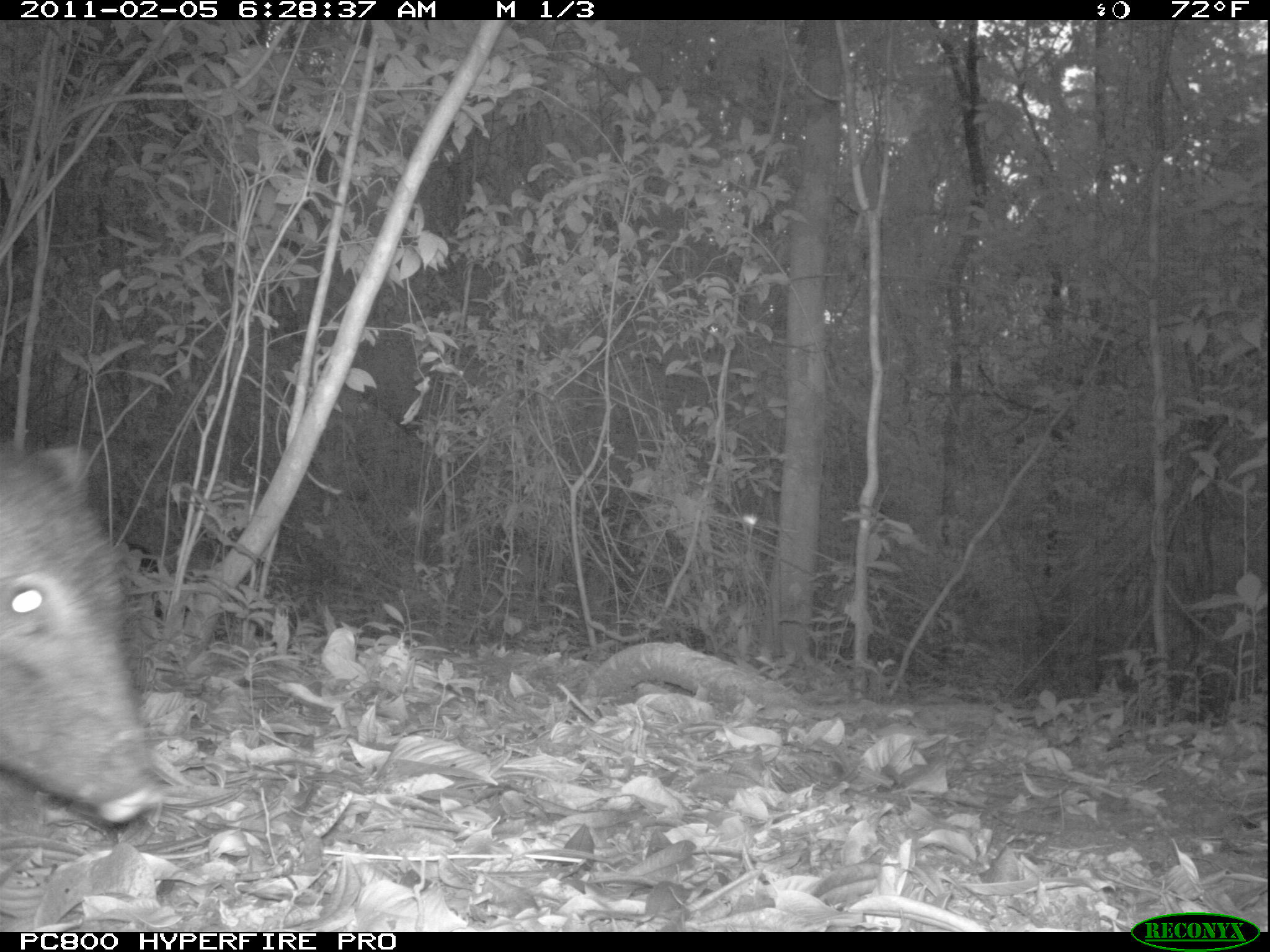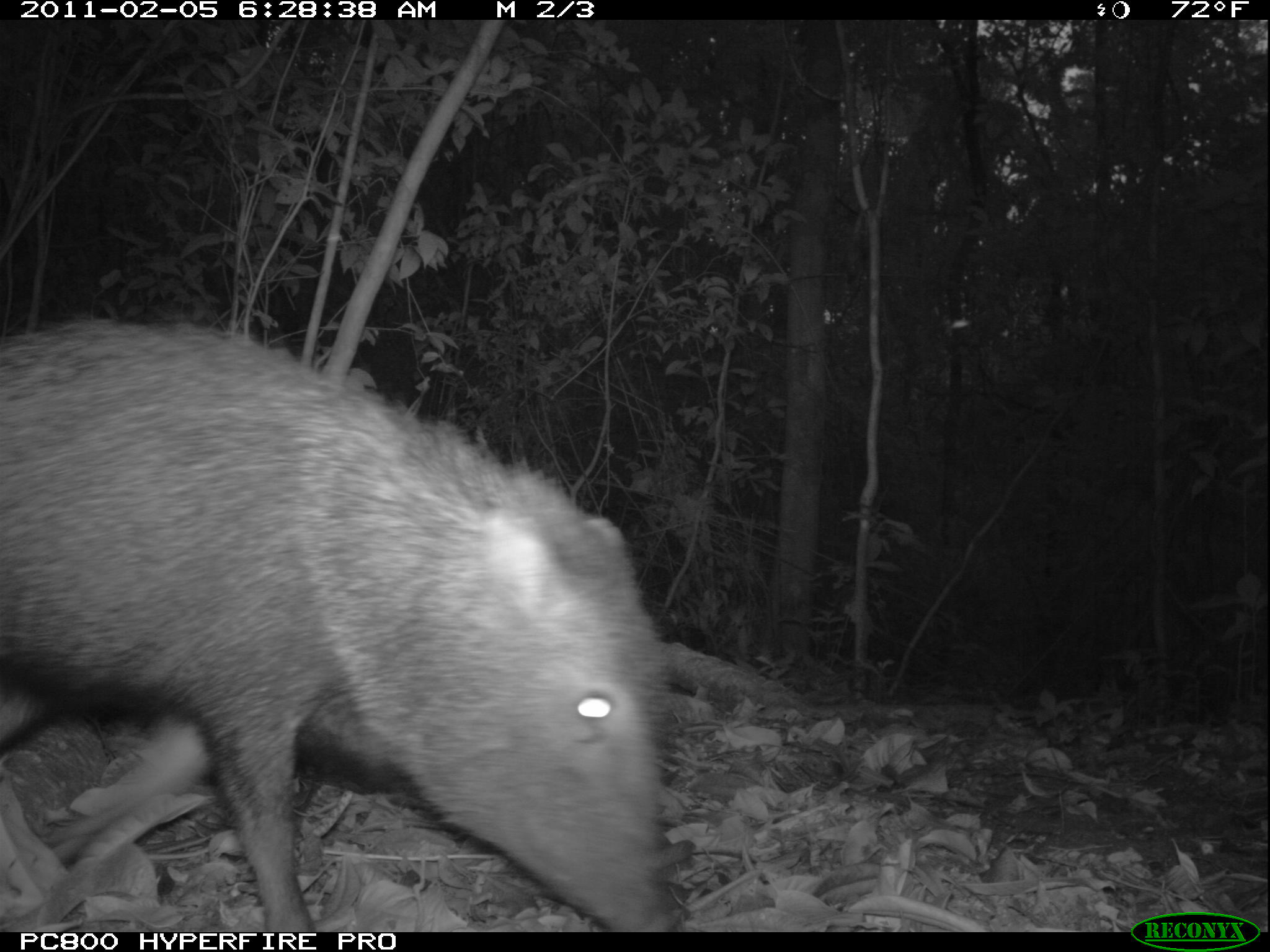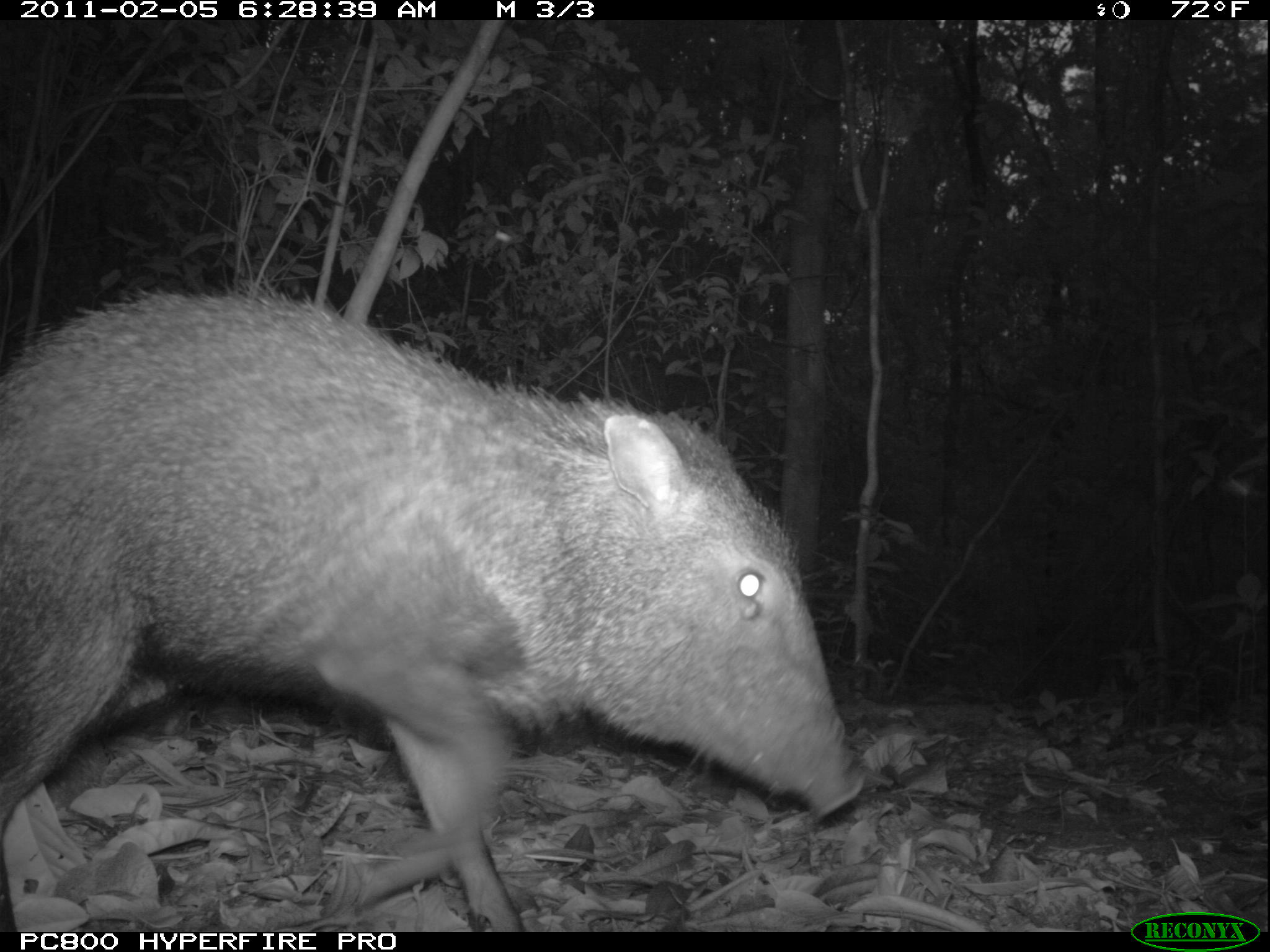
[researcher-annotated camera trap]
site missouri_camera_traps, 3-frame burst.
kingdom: Animalia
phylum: Chordata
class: Mammalia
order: Artiodactyla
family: Tayassuidae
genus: Pecari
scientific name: Pecari tajacu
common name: collared peccary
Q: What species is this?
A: Collared peccary (Pecari tajacu).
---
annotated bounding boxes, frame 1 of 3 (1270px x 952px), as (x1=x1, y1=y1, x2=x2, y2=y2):
collared peccary: (x1=5, y1=439, x2=161, y2=830)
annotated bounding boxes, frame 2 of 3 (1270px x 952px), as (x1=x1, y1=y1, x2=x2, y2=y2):
collared peccary: (x1=5, y1=322, x2=685, y2=924)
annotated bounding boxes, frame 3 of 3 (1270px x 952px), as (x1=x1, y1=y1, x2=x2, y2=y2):
collared peccary: (x1=12, y1=293, x2=869, y2=922)